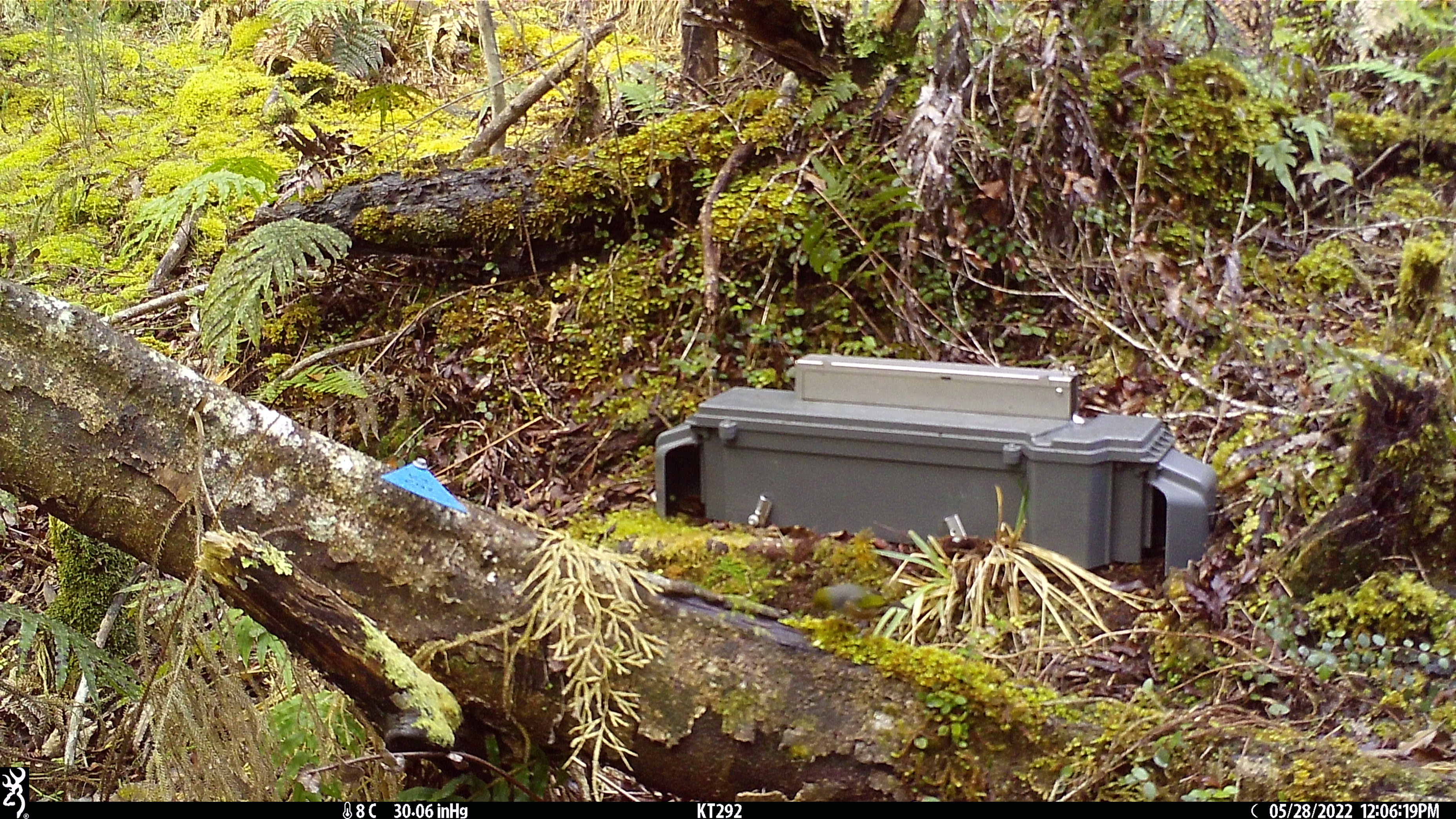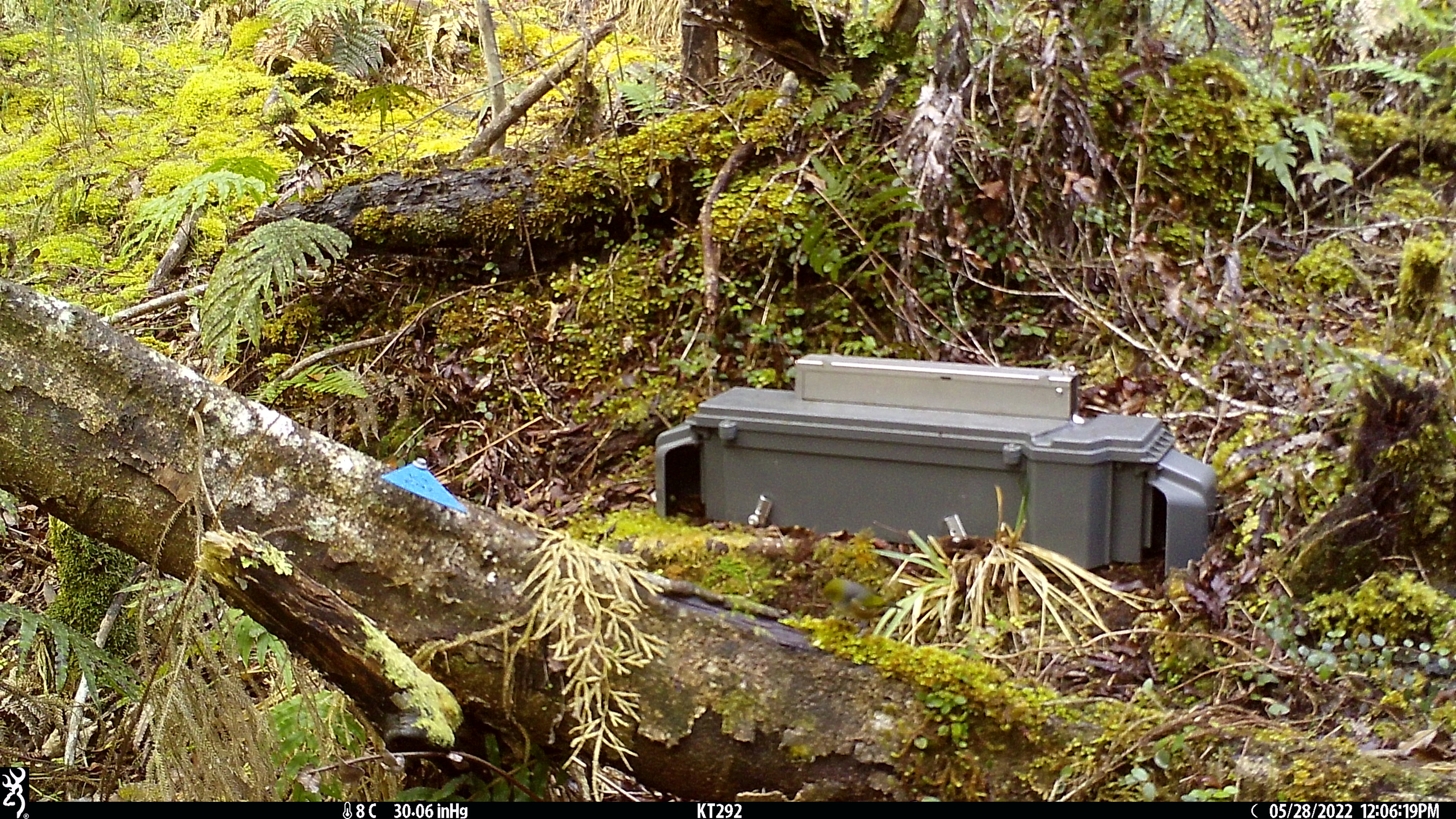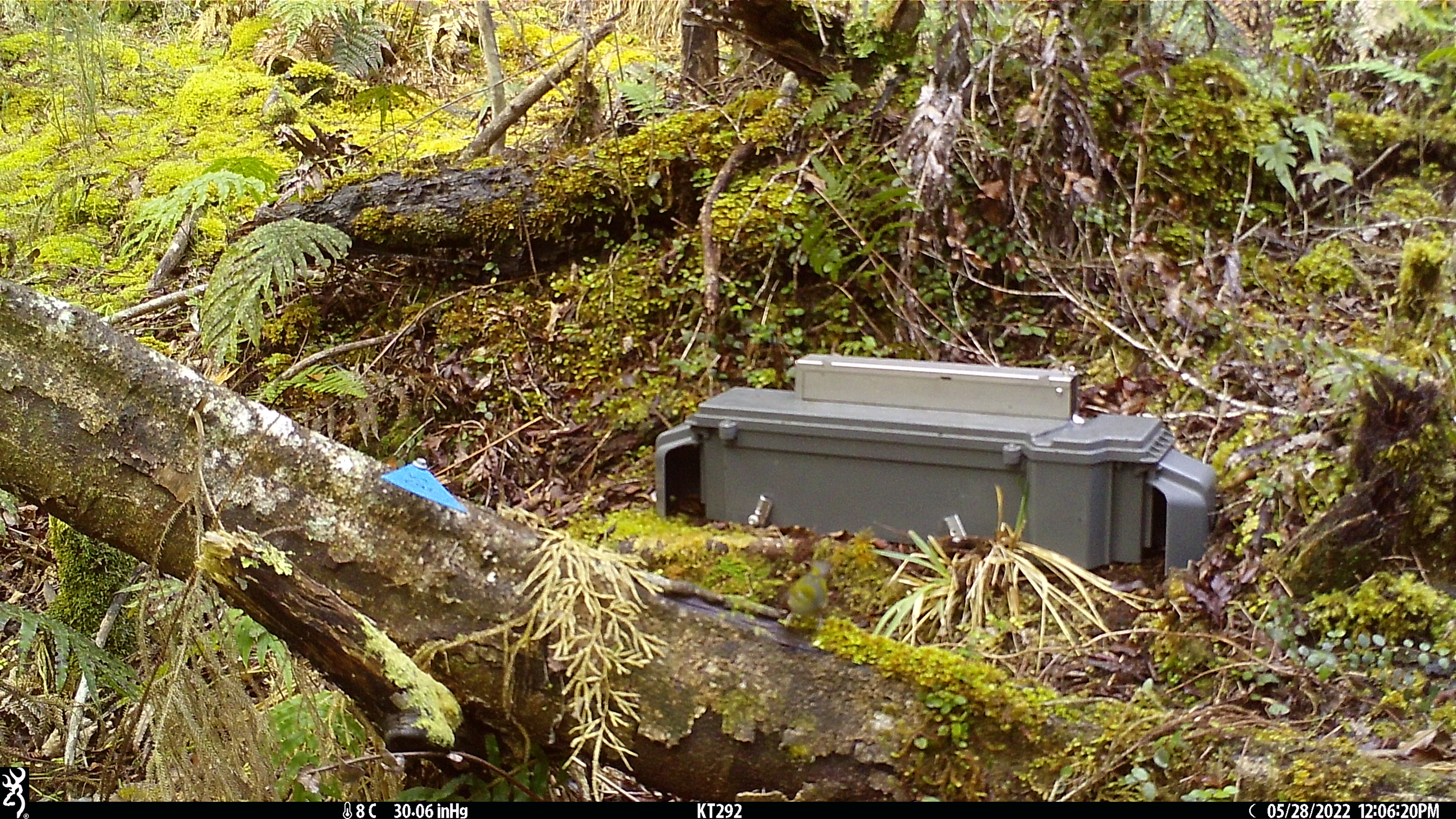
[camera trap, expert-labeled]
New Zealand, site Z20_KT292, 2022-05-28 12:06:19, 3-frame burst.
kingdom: Animalia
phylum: Chordata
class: Aves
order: Passeriformes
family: Zosteropidae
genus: Zosterops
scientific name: Zosterops lateralis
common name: silvereye